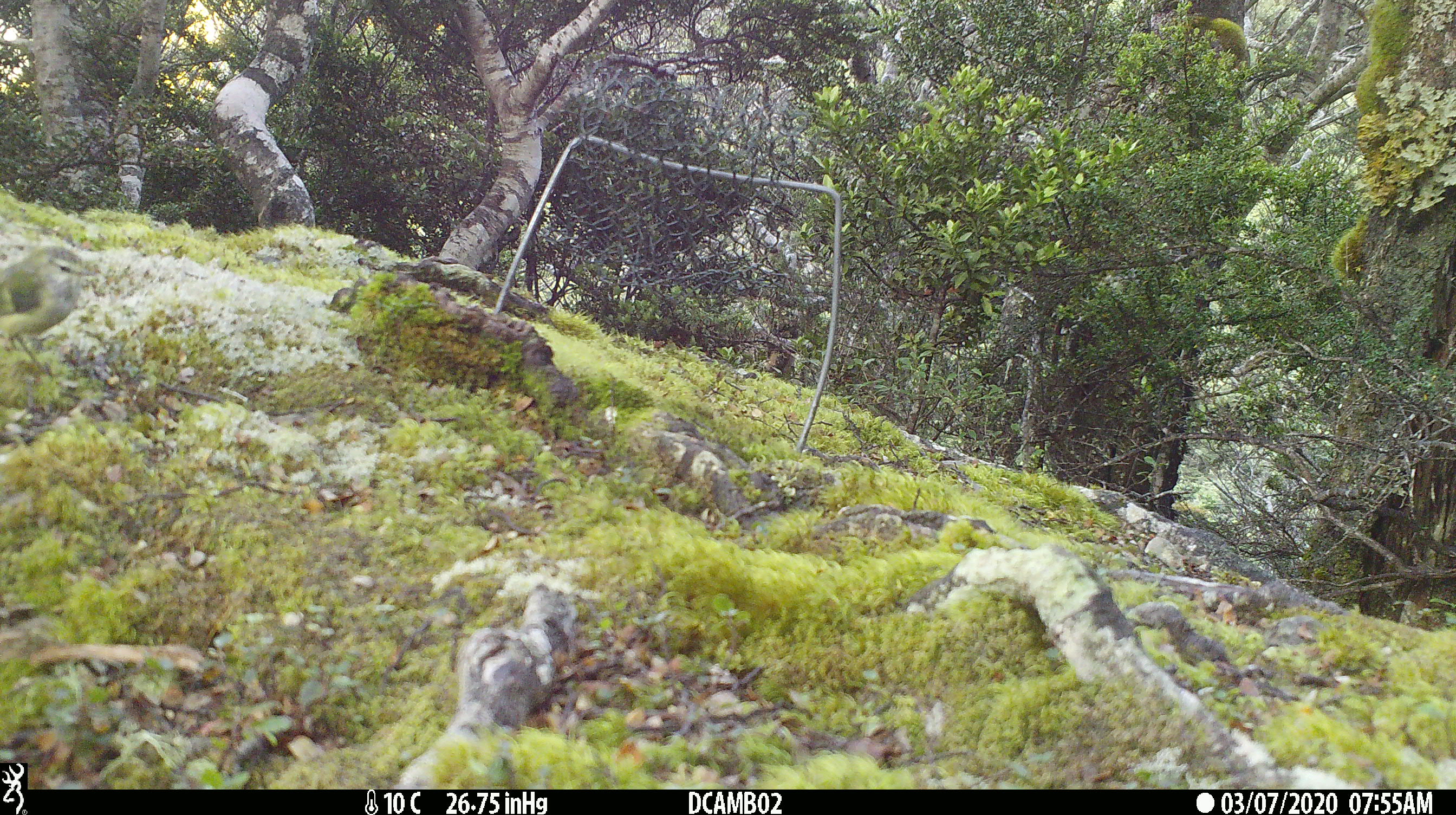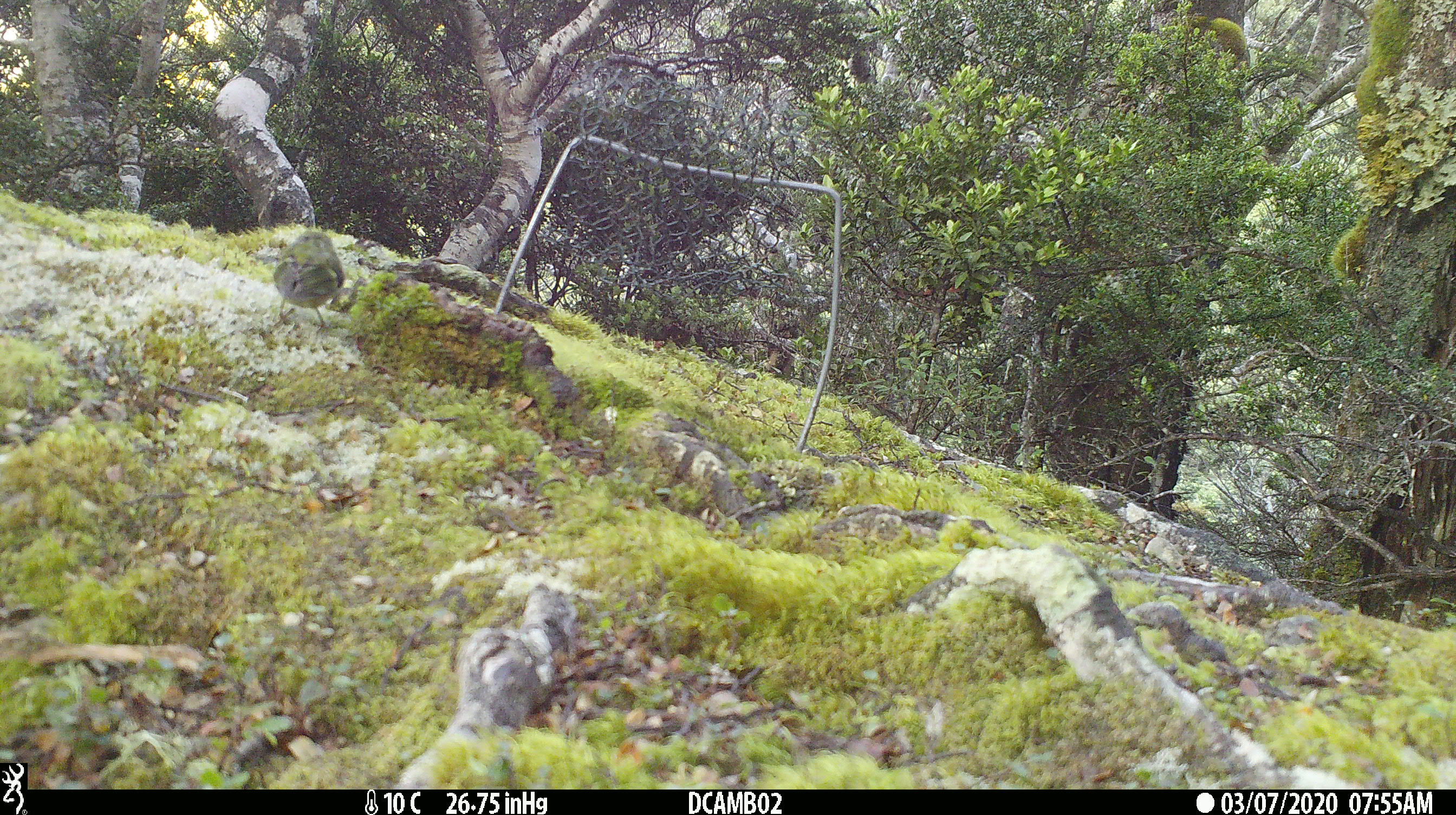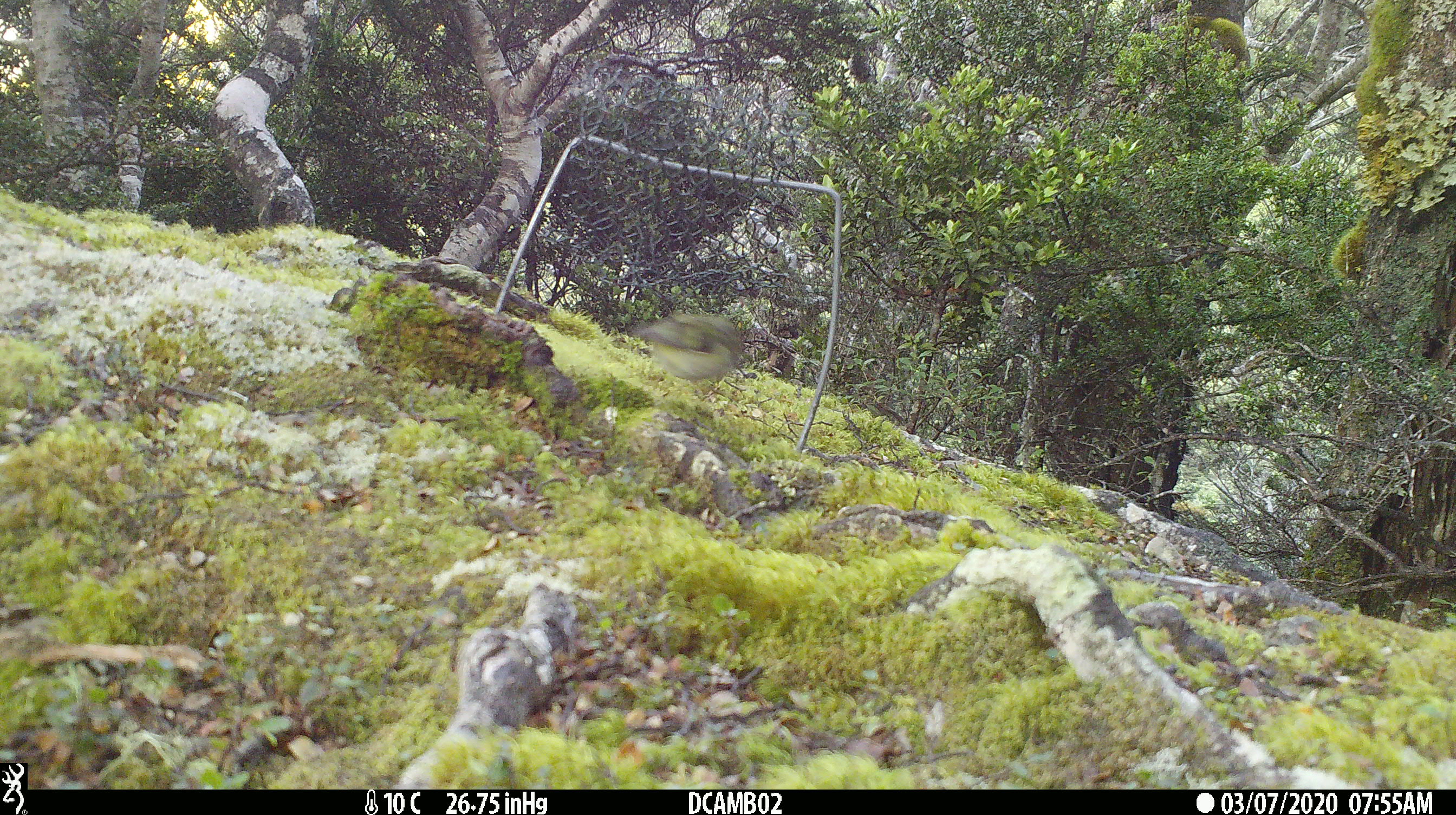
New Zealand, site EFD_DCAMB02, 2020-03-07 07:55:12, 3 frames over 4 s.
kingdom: Animalia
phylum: Chordata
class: Aves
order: Passeriformes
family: Acanthisittidae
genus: Acanthisitta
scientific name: Acanthisitta chloris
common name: rifleman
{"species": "rifleman (Acanthisitta chloris)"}